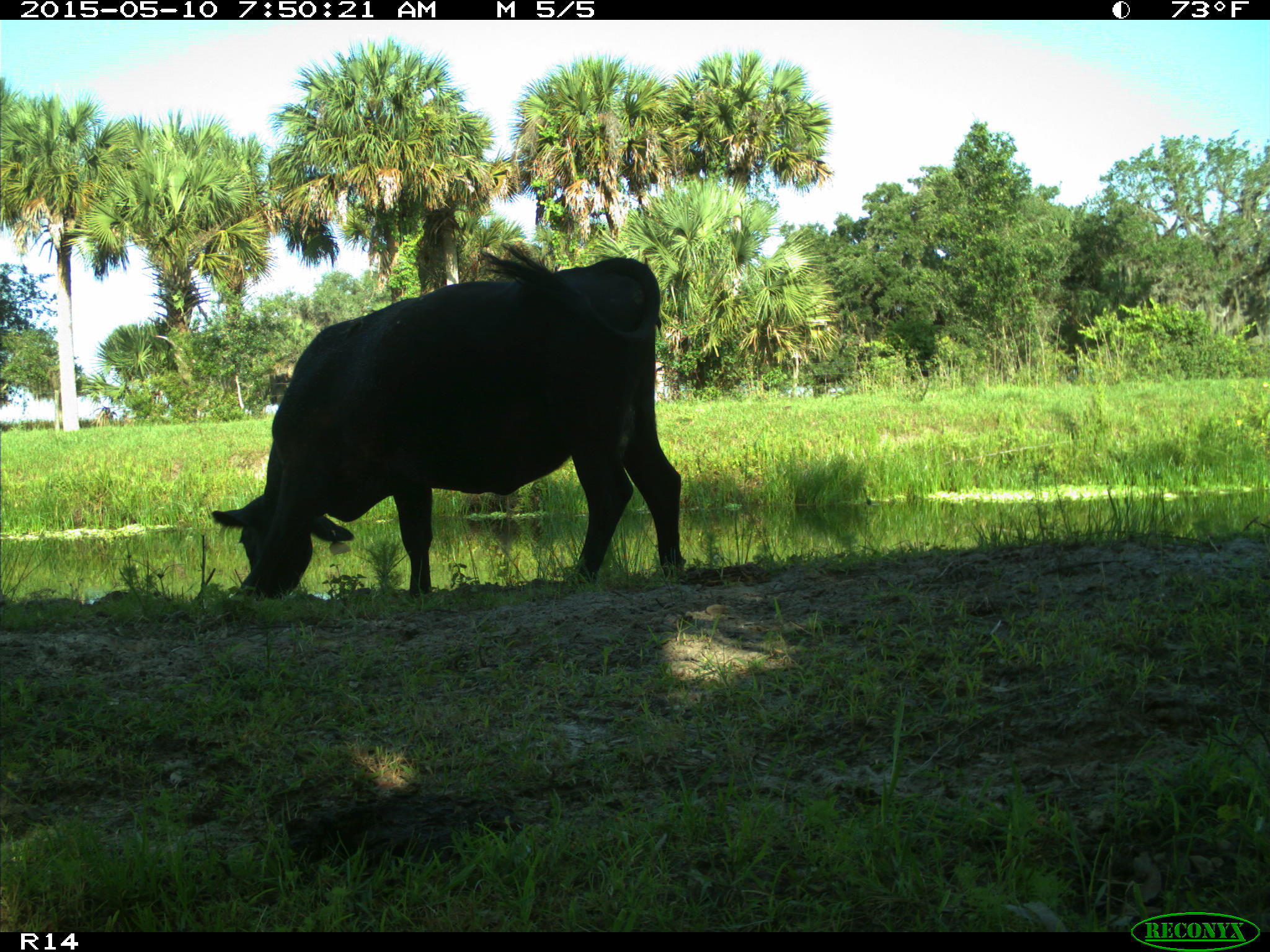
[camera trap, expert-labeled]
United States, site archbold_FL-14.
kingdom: Animalia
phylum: Chordata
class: Mammalia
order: Artiodactyla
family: Bovidae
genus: Bos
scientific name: Bos taurus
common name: domestic cow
Bos taurus (domestic cow).